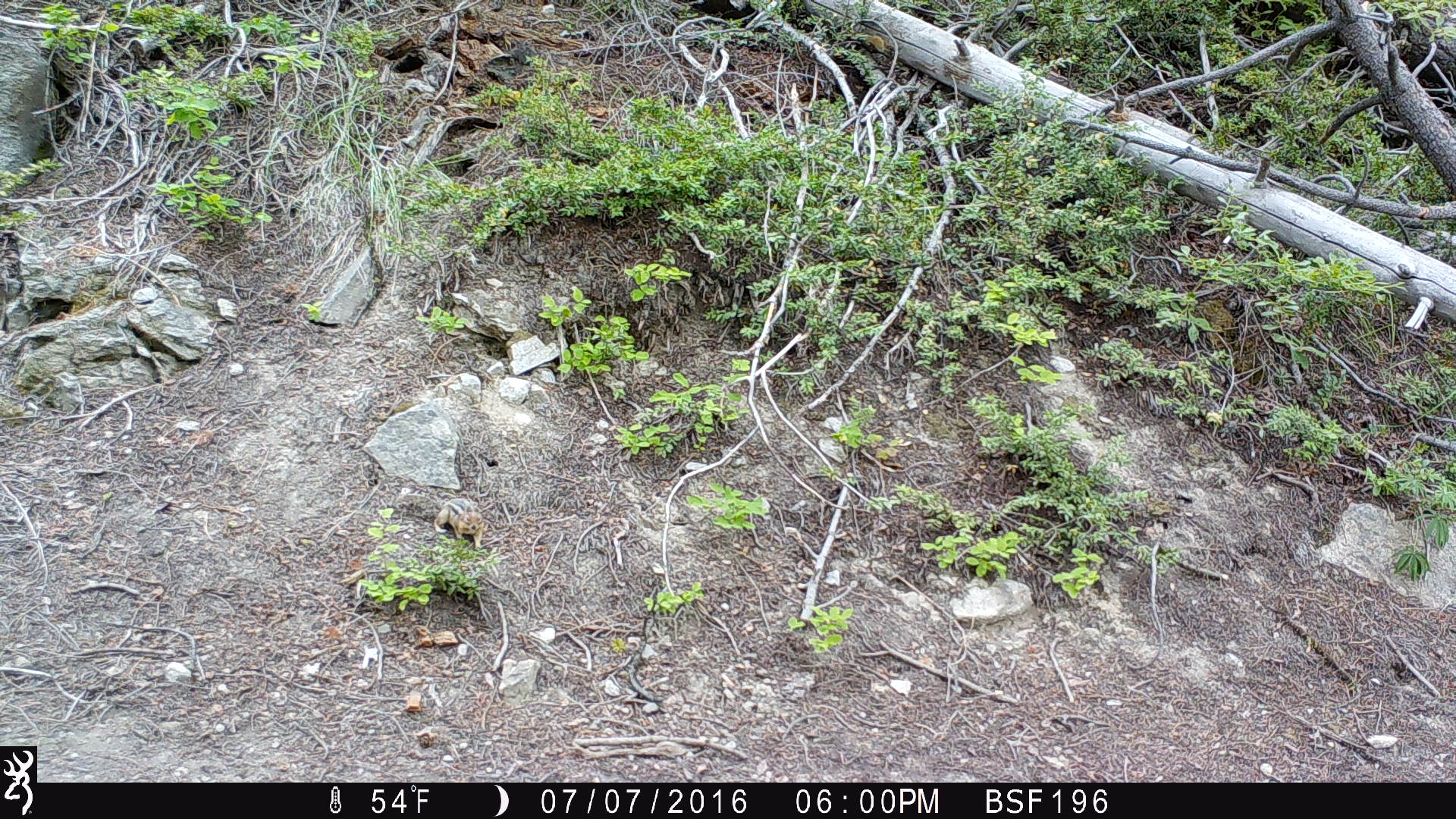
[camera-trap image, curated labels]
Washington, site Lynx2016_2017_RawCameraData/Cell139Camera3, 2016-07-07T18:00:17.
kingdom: Animalia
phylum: Chordata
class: Mammalia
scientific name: Mammalia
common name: small mammal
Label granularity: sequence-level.